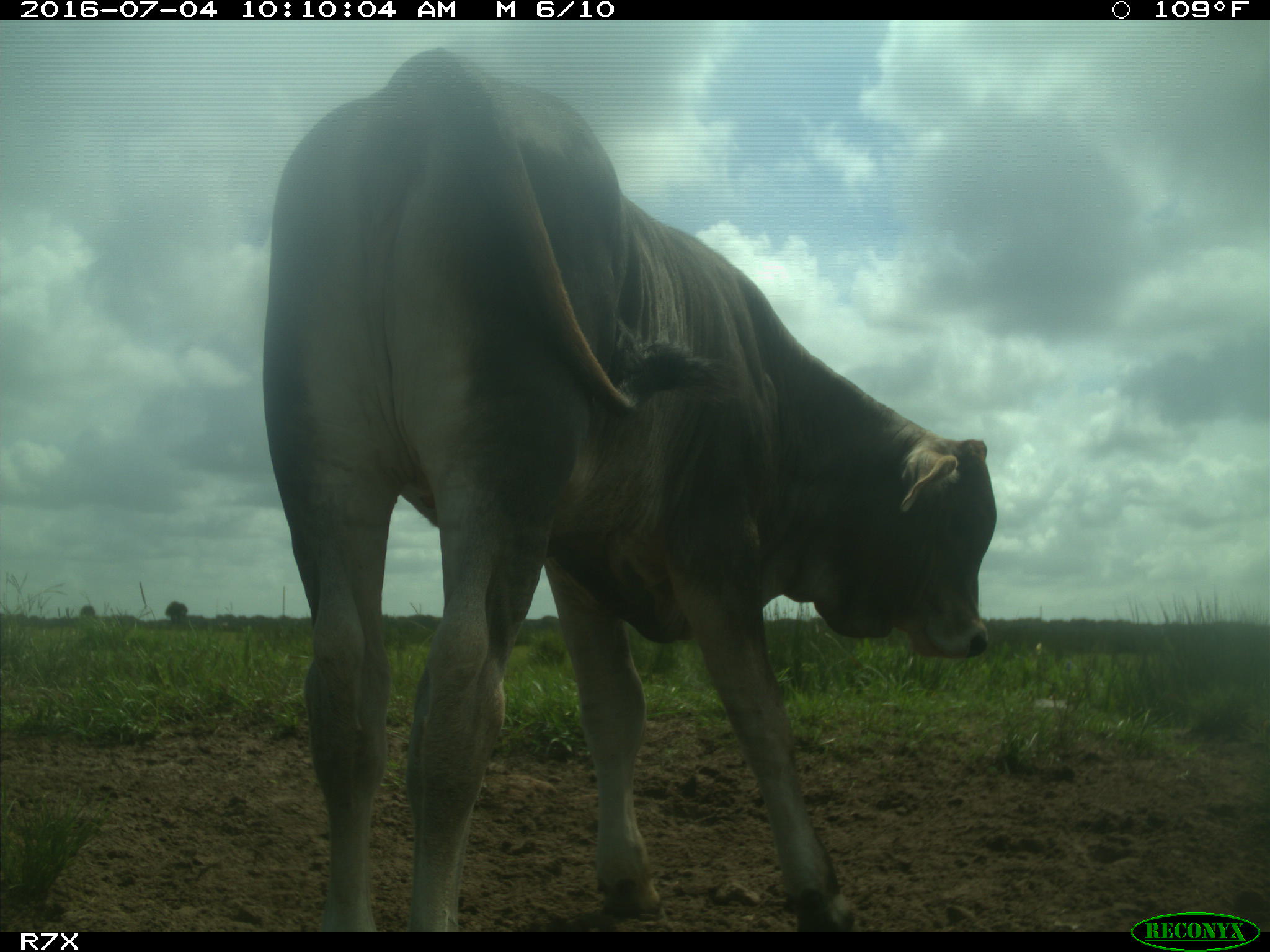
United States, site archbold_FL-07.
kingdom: Animalia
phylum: Chordata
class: Mammalia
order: Artiodactyla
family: Bovidae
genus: Bos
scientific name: Bos taurus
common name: domestic cow